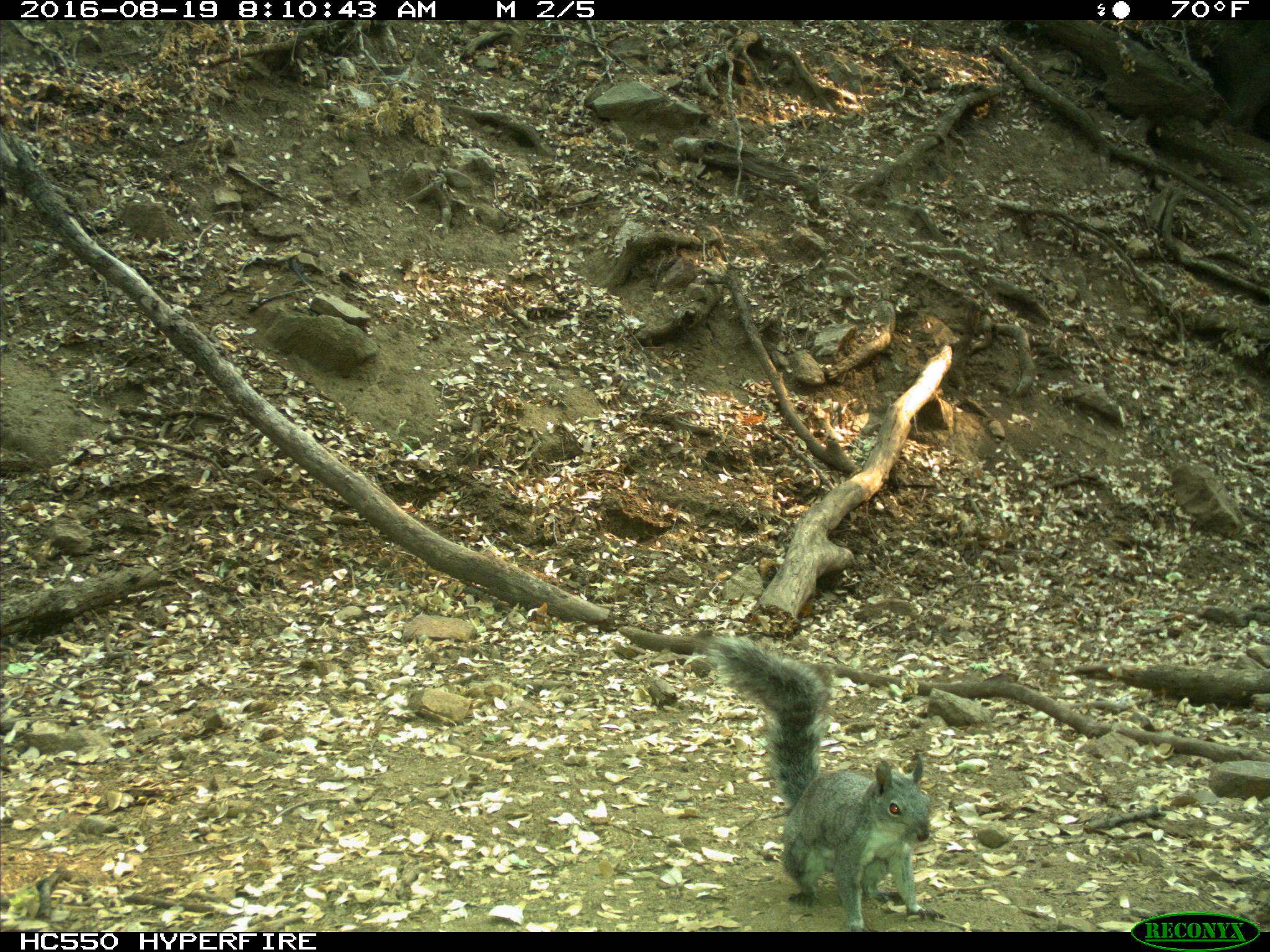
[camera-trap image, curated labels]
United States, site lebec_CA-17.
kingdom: Animalia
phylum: Chordata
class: Mammalia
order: Rodentia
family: Sciuridae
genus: Sciurus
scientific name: Sciurus carolinensis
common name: eastern gray squirrel